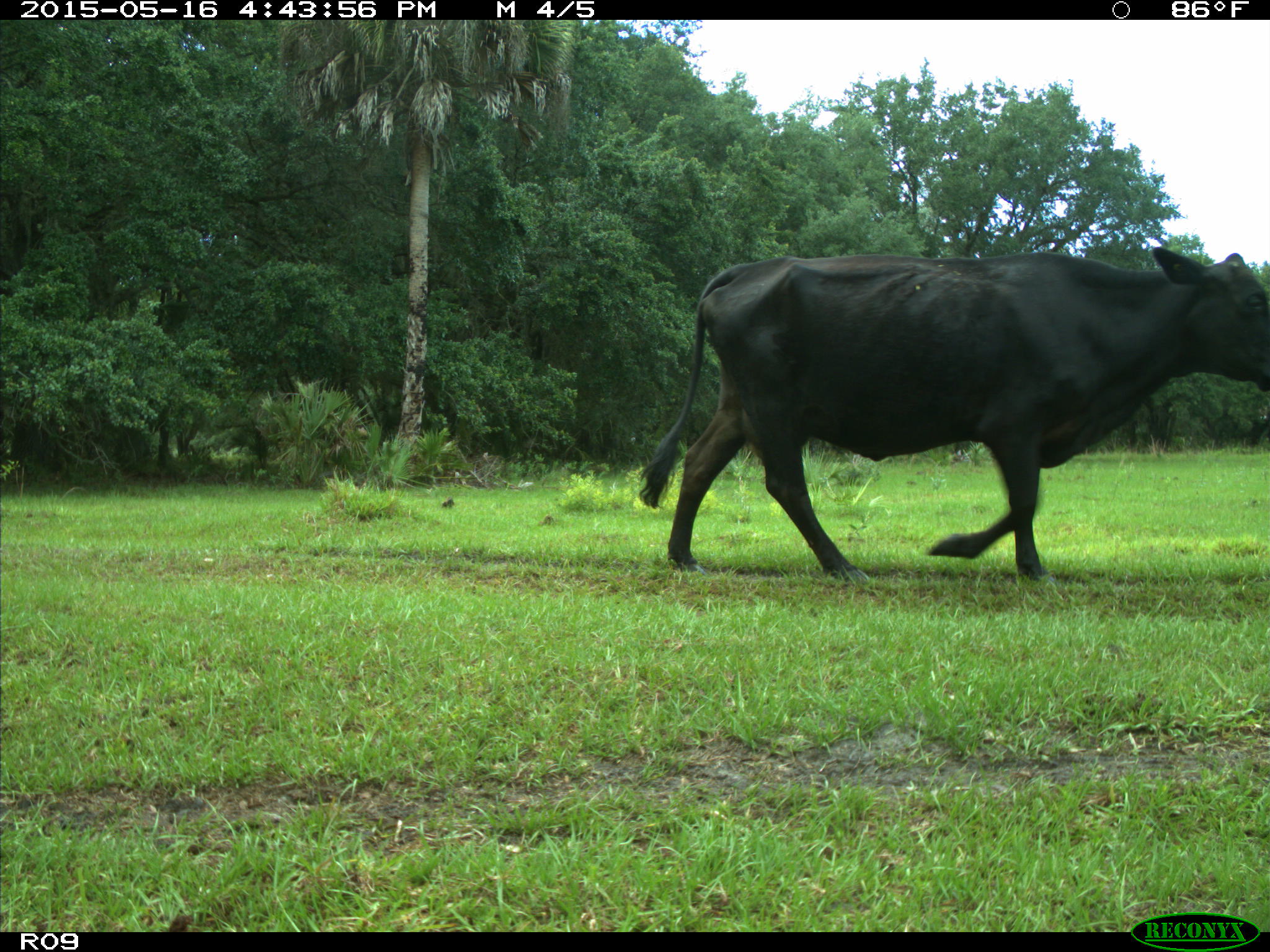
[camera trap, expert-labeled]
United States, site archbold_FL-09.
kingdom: Animalia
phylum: Chordata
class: Mammalia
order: Artiodactyla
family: Bovidae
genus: Bos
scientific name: Bos taurus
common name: domestic cow